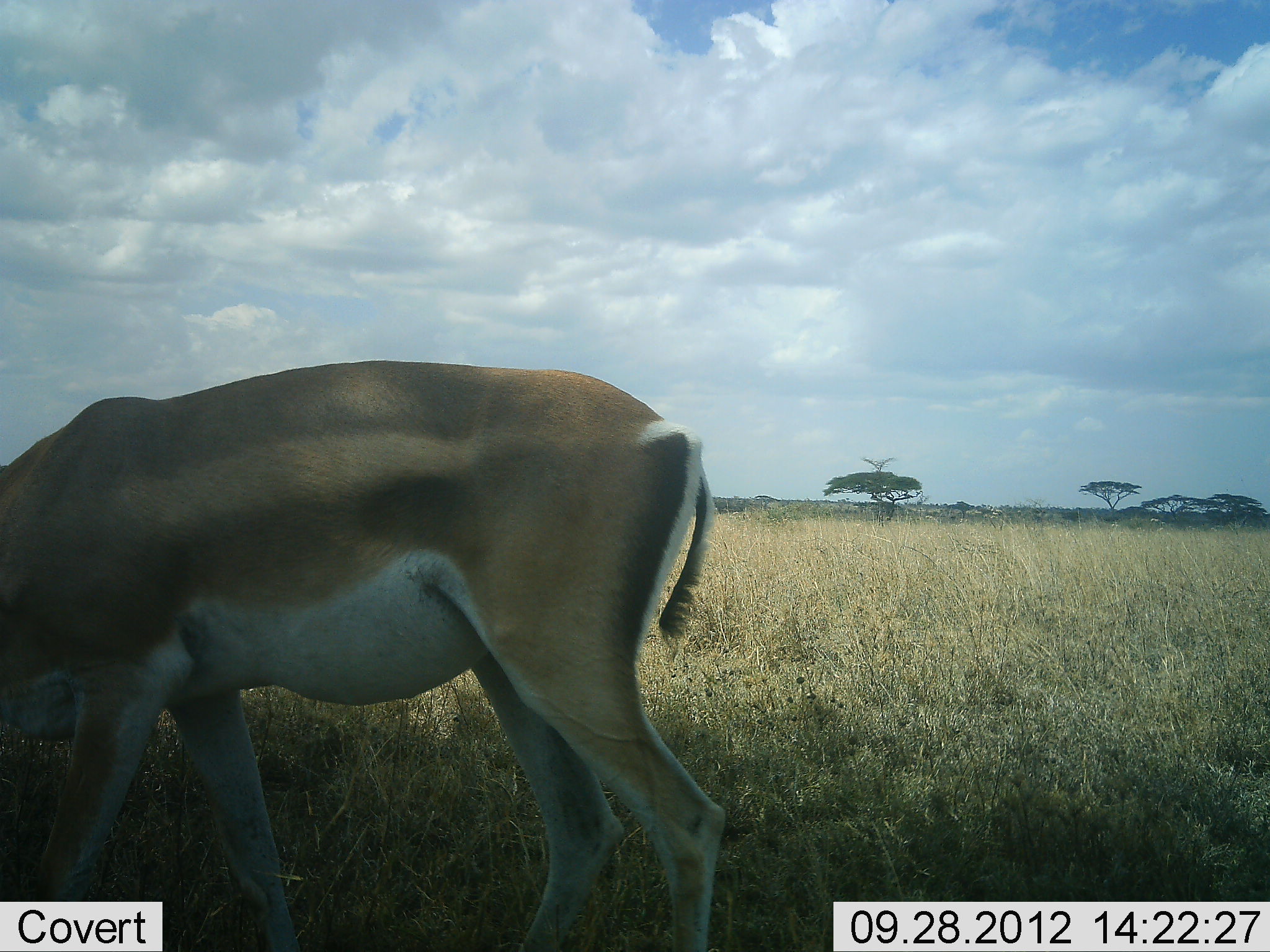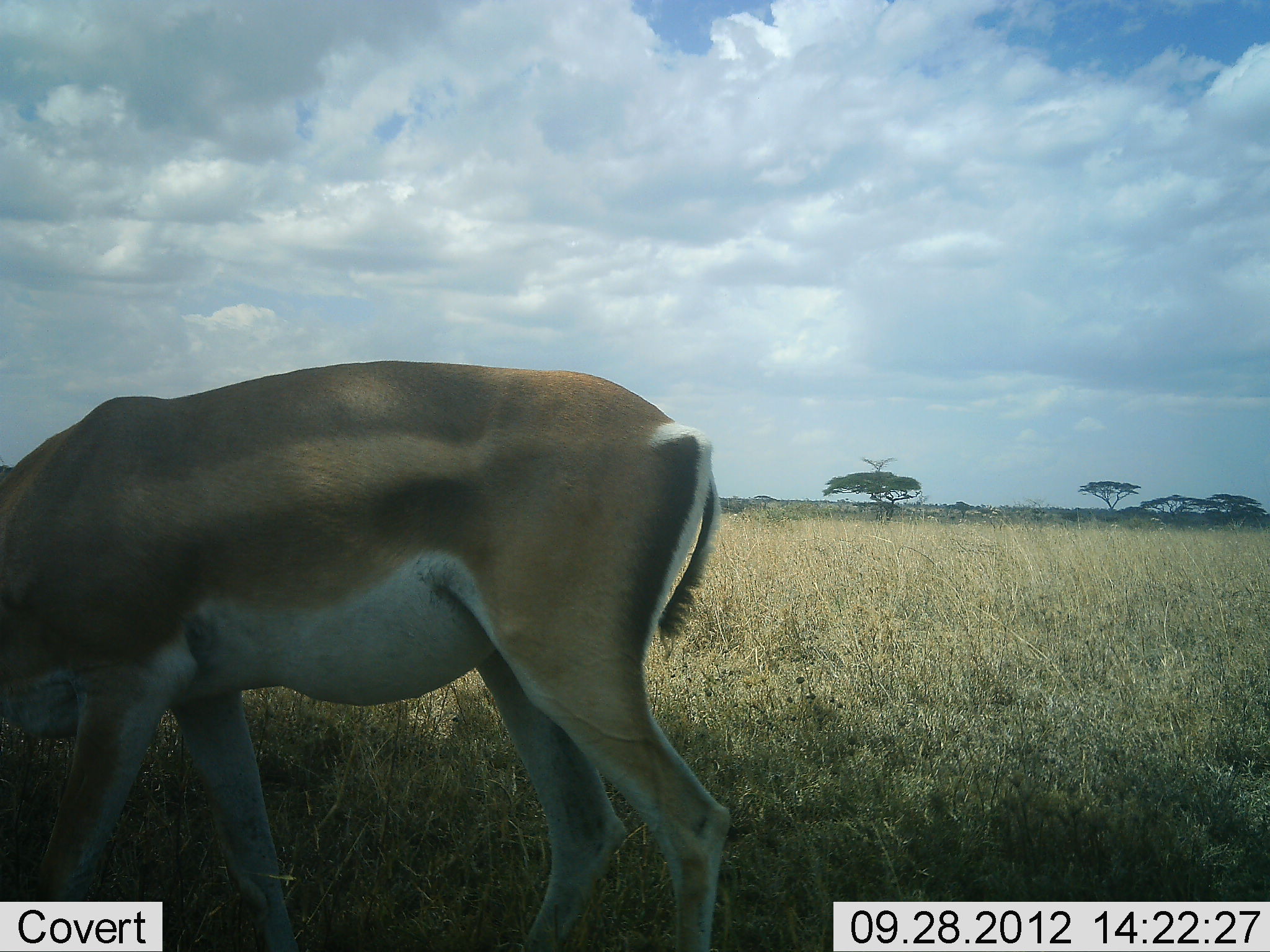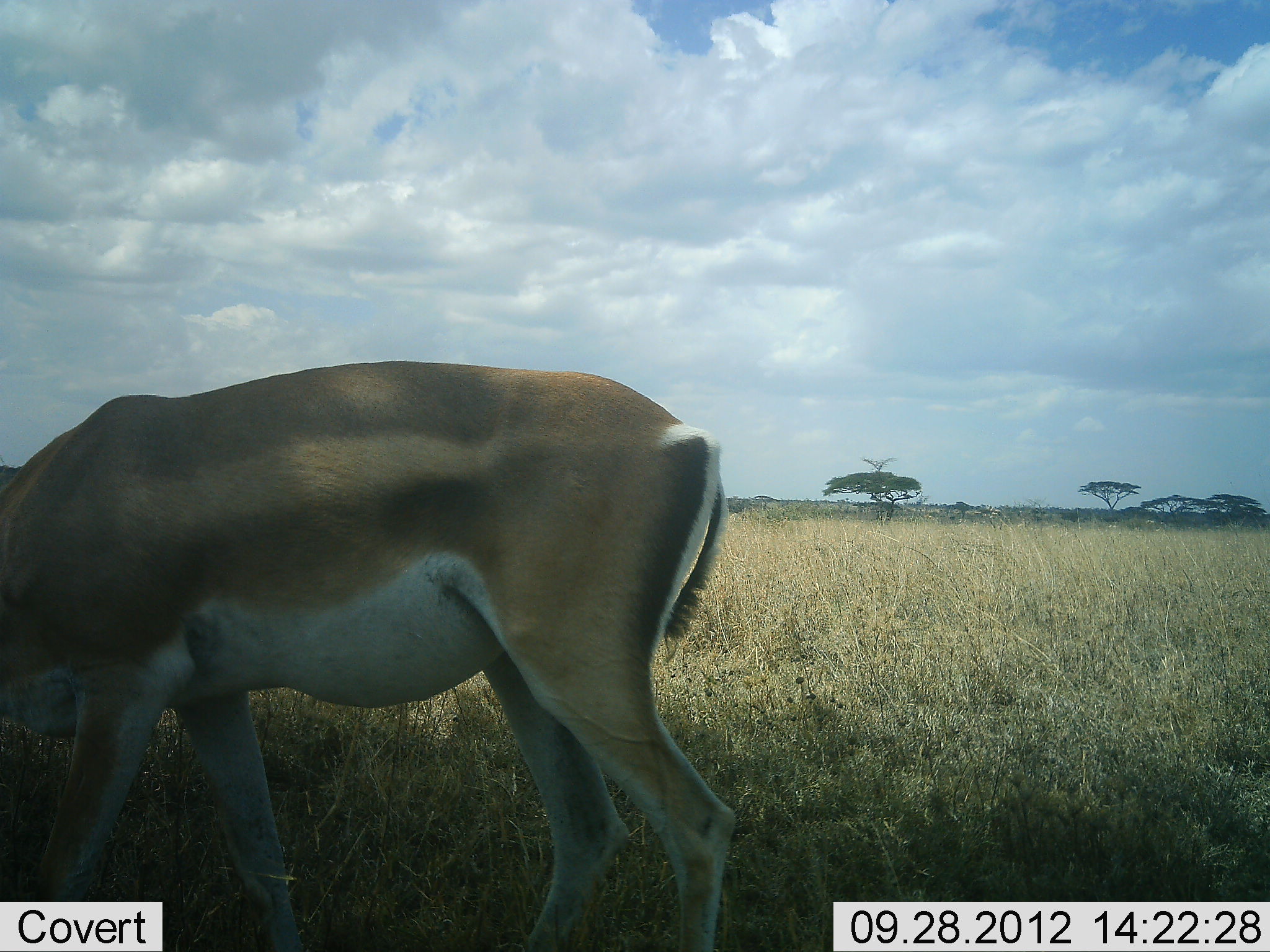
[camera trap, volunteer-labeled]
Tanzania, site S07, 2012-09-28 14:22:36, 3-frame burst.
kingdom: Animalia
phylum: Chordata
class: Mammalia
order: Artiodactyla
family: Bovidae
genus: Nanger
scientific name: Nanger granti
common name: grant's gazelle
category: gazellegrants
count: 1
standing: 40%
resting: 0%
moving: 10%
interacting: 0%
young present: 0%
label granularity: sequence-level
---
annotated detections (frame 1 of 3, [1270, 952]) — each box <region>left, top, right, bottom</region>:
animal: <region>0, 359, 723, 952</region>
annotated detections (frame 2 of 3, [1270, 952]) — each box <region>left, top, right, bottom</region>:
animal: <region>0, 359, 730, 952</region>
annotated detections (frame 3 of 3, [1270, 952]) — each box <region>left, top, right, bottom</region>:
animal: <region>0, 361, 737, 952</region>